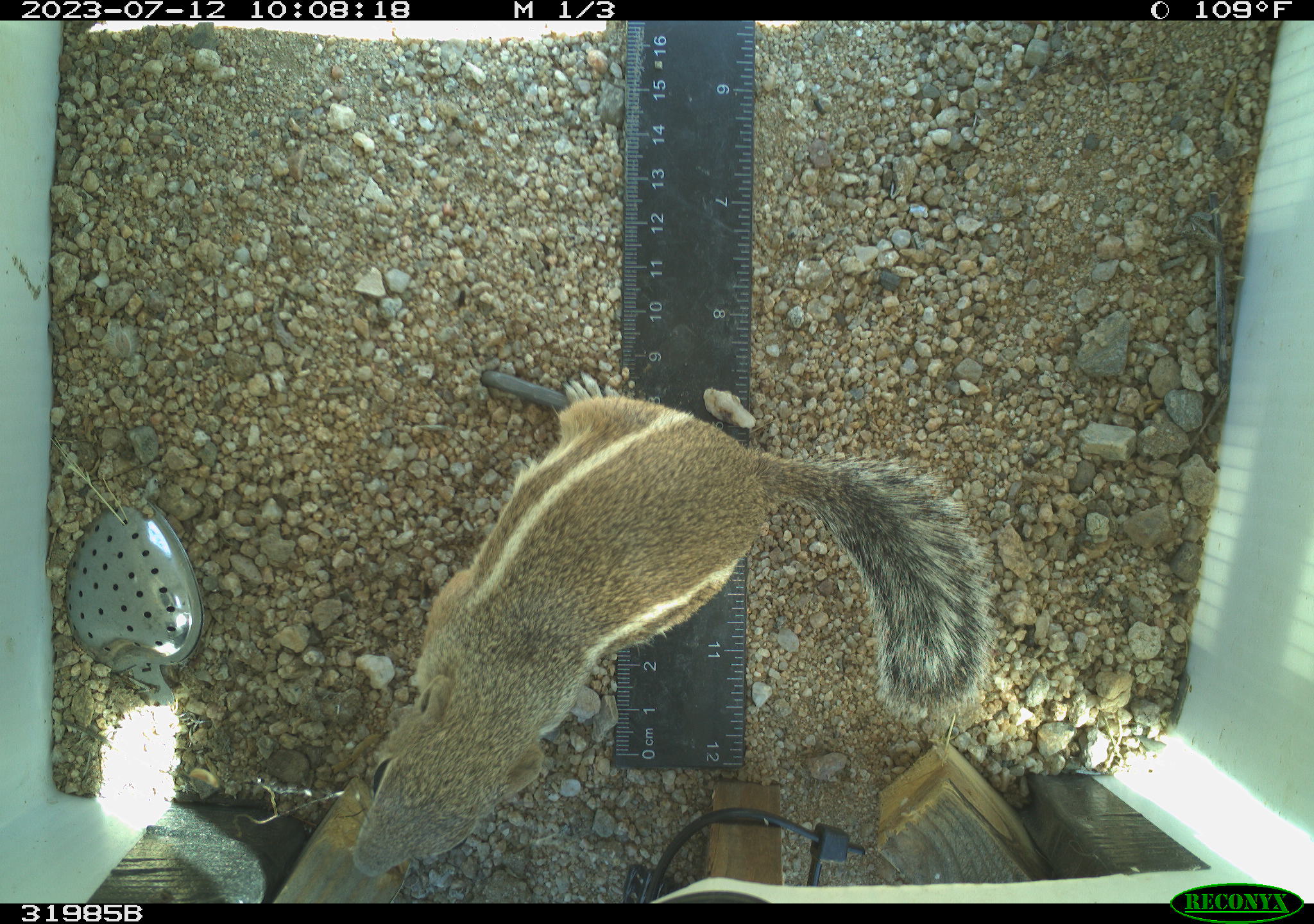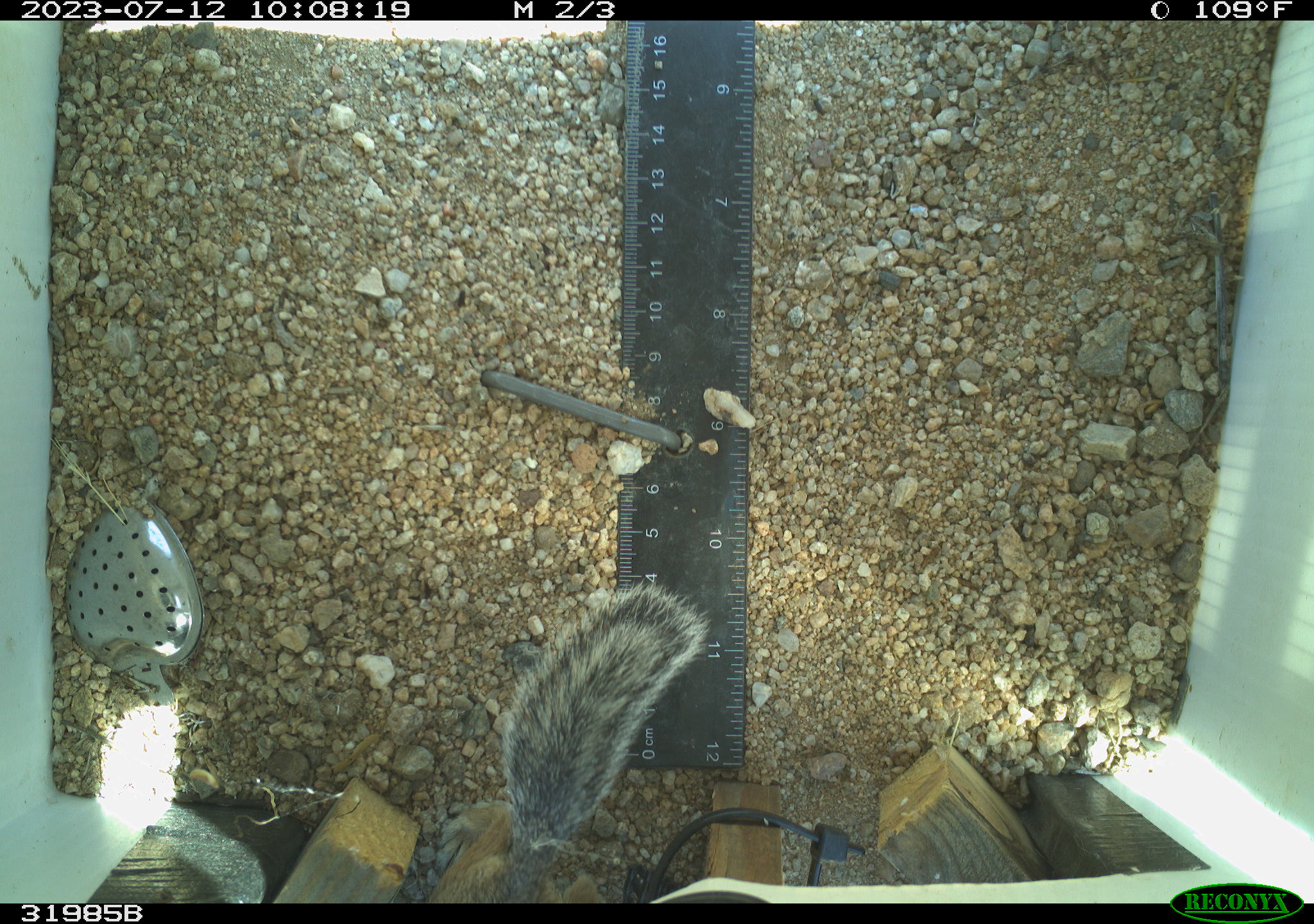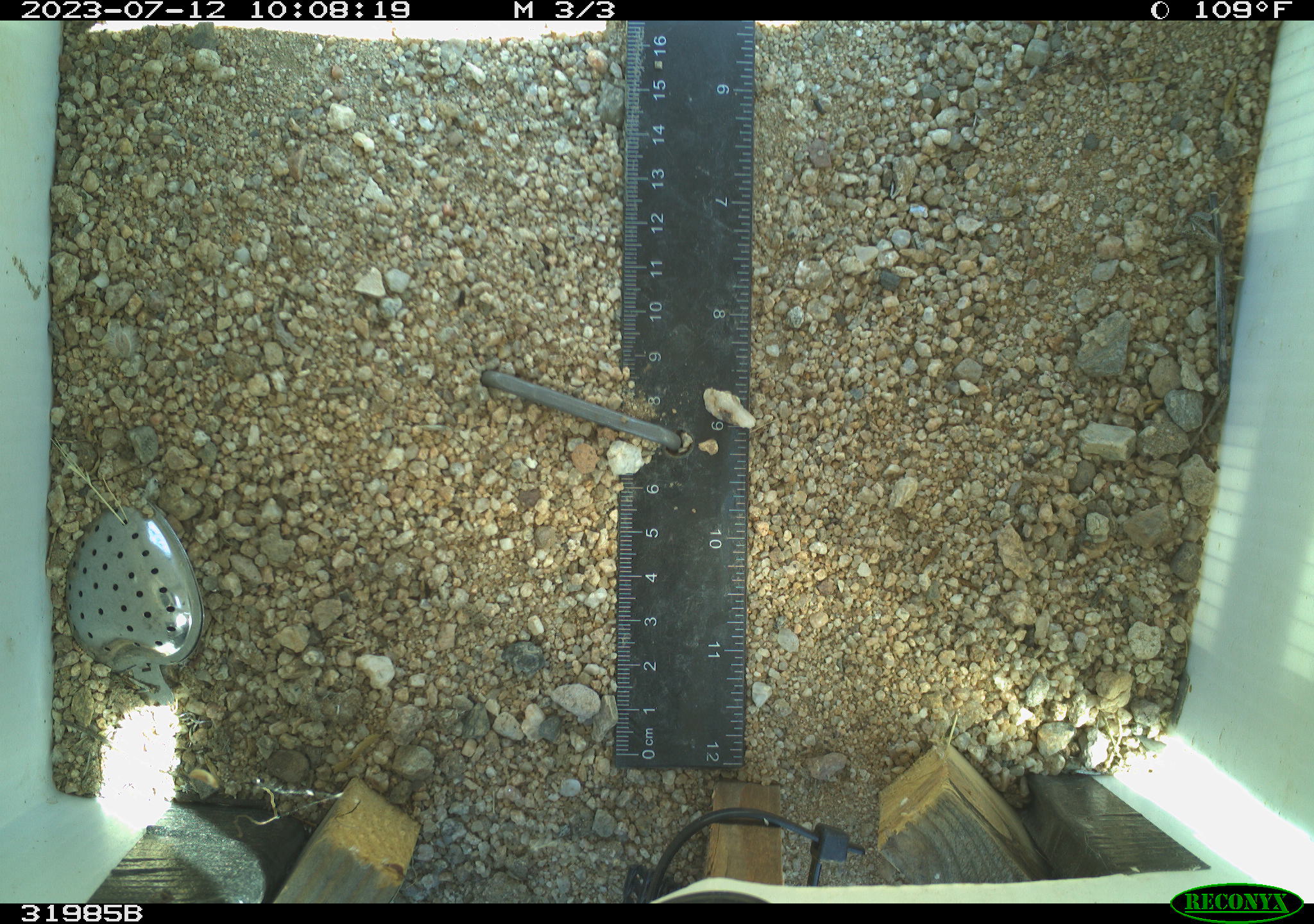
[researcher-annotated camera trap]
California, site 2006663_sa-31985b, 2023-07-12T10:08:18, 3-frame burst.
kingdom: Animalia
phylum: Chordata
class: Mammalia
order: Rodentia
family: Sciuridae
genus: Ammospermophilus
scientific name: Ammospermophilus leucurus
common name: white-tailed antelope squirrel